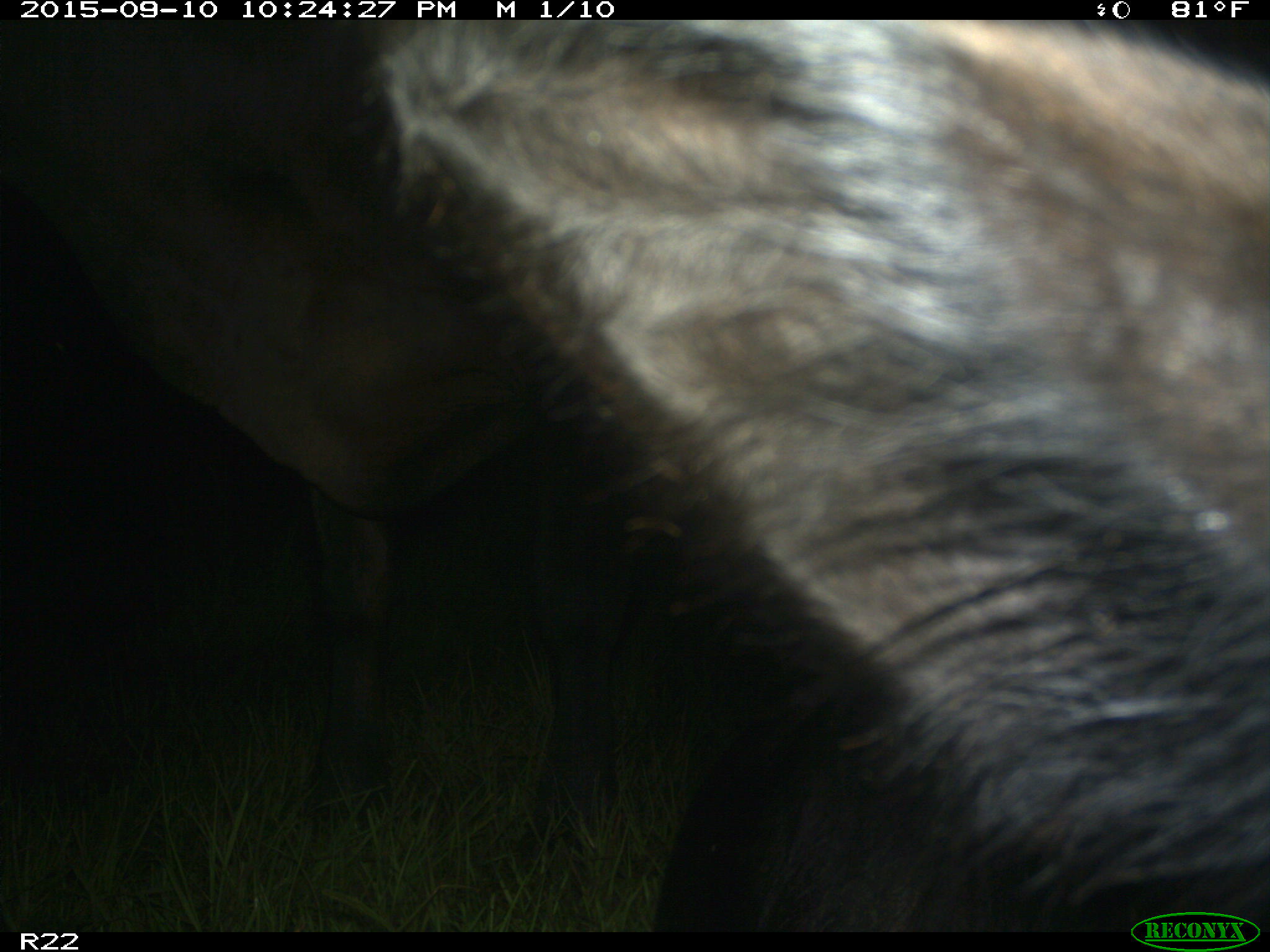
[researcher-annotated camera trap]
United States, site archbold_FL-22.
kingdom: Animalia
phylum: Chordata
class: Mammalia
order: Artiodactyla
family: Bovidae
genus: Bos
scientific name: Bos taurus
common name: domestic cow